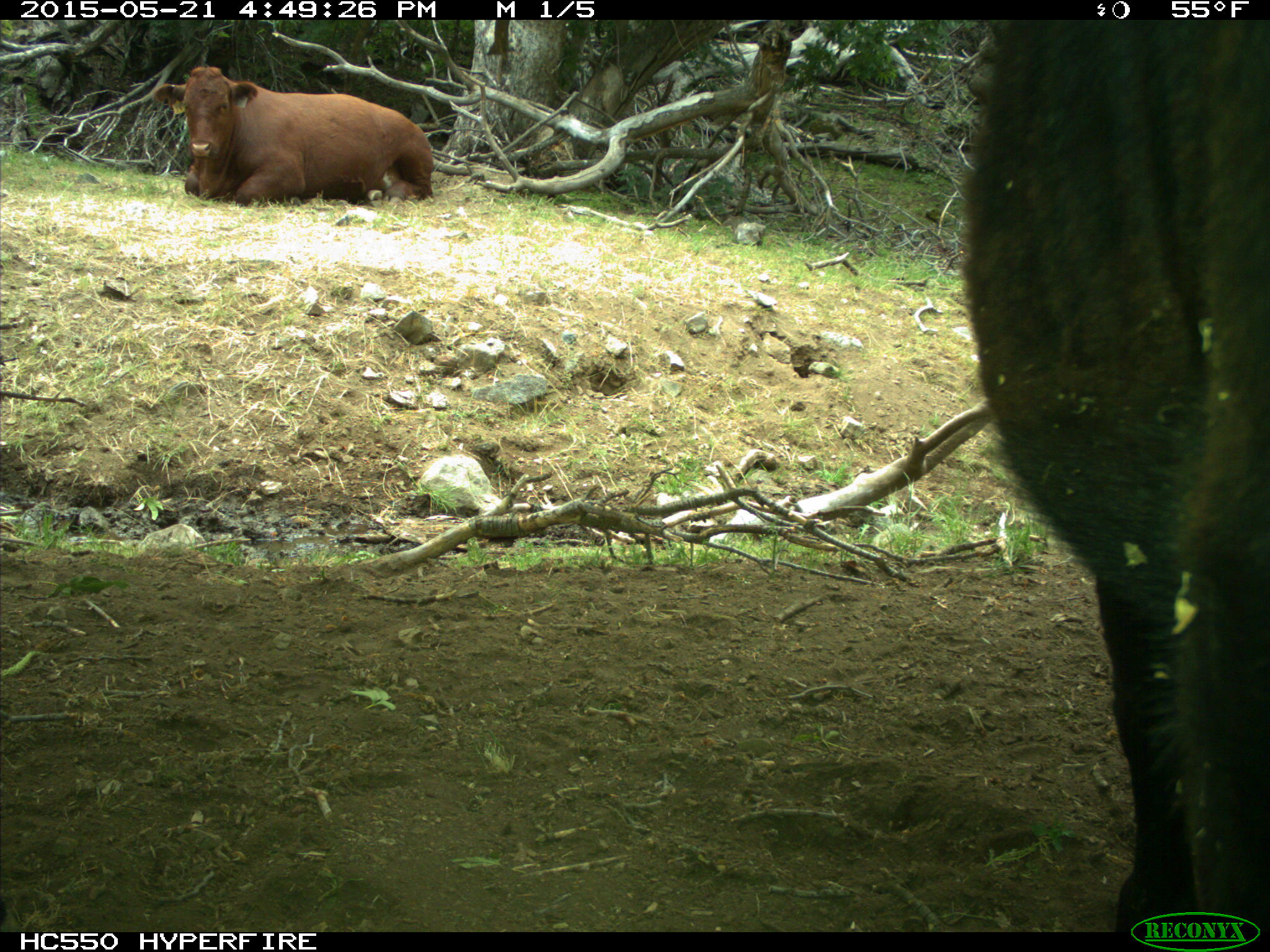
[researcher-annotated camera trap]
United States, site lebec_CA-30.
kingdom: Animalia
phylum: Chordata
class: Mammalia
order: Artiodactyla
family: Bovidae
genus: Bos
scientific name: Bos taurus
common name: domestic cow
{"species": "Bos taurus (domestic cow)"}